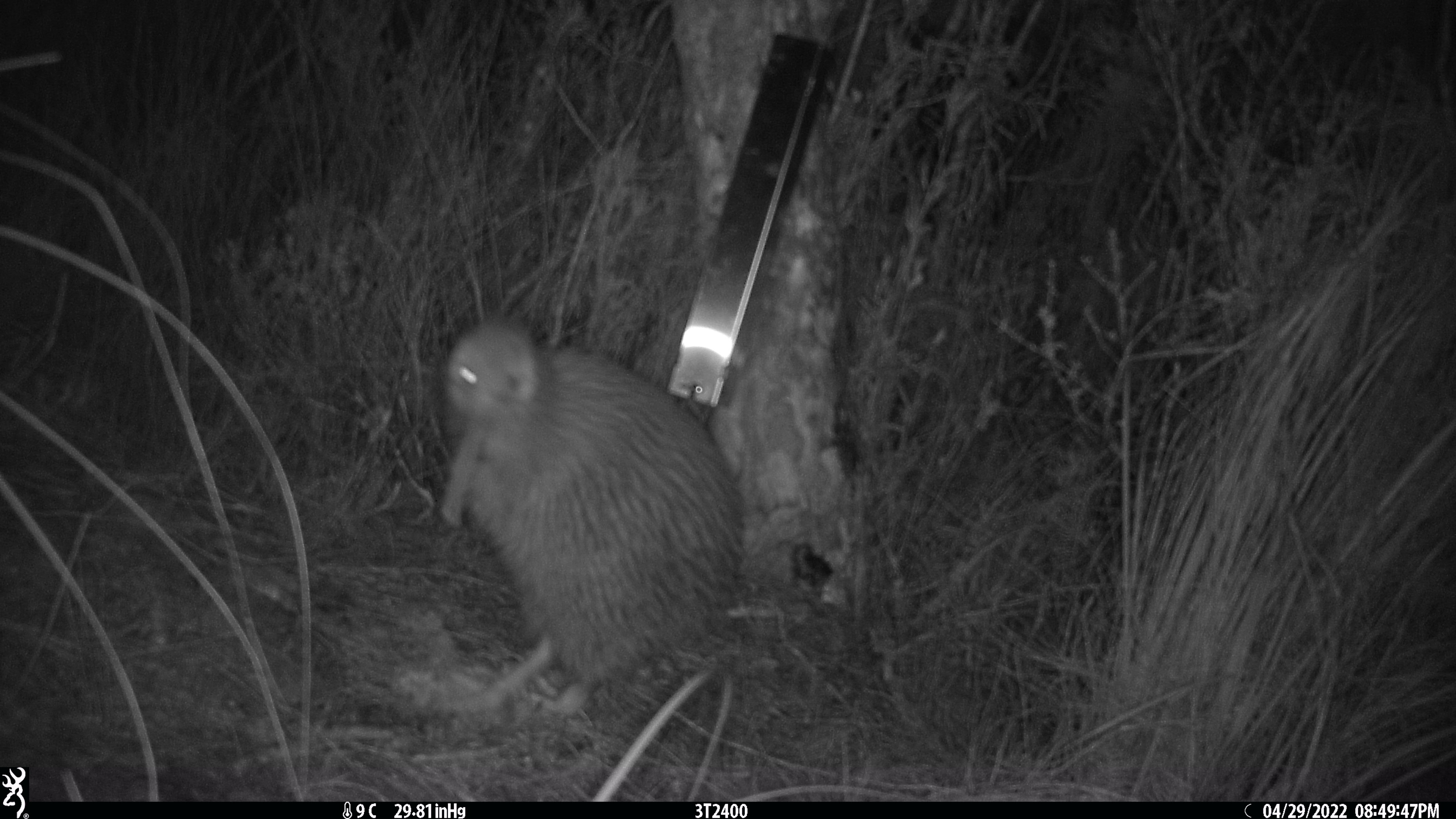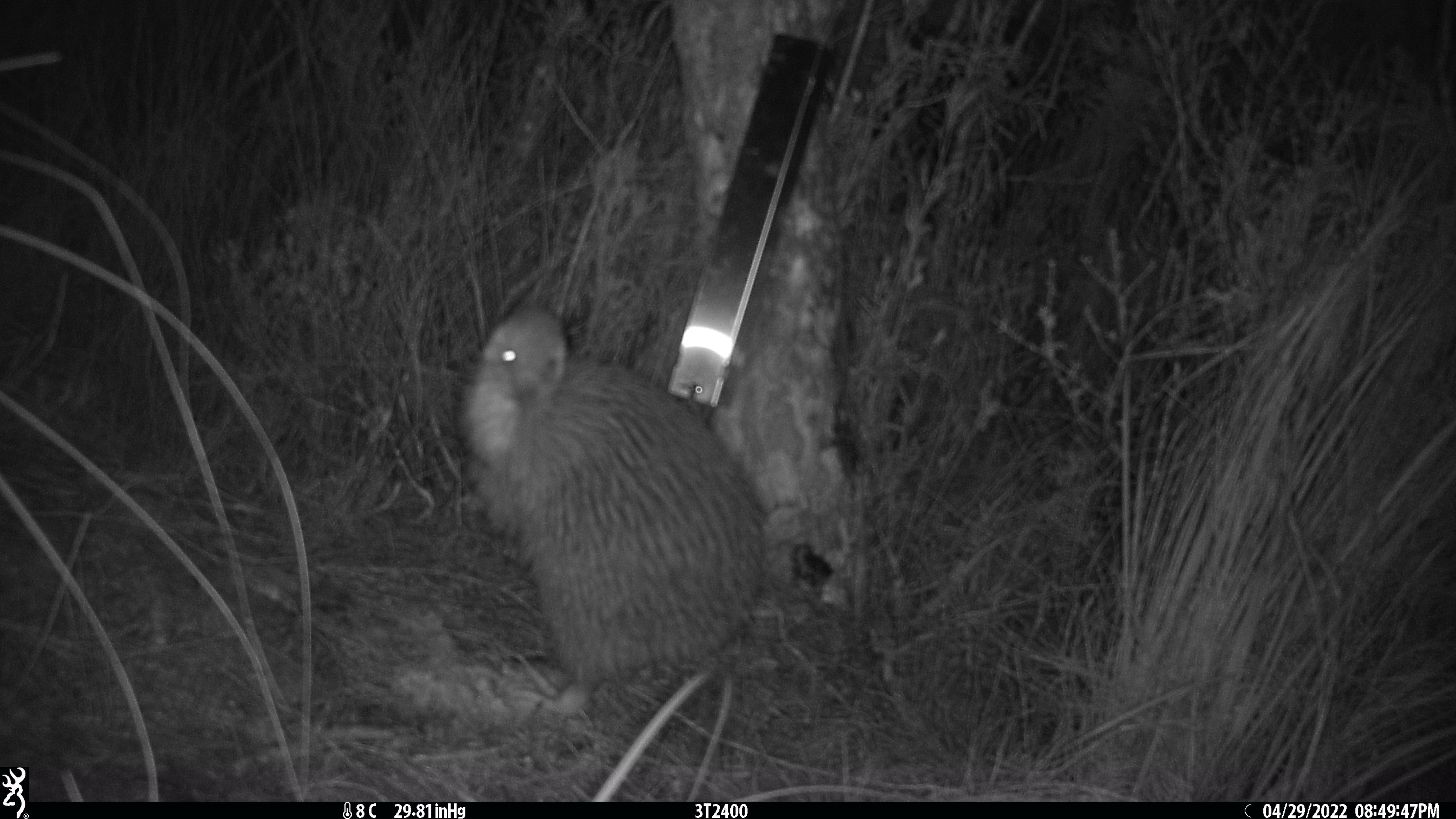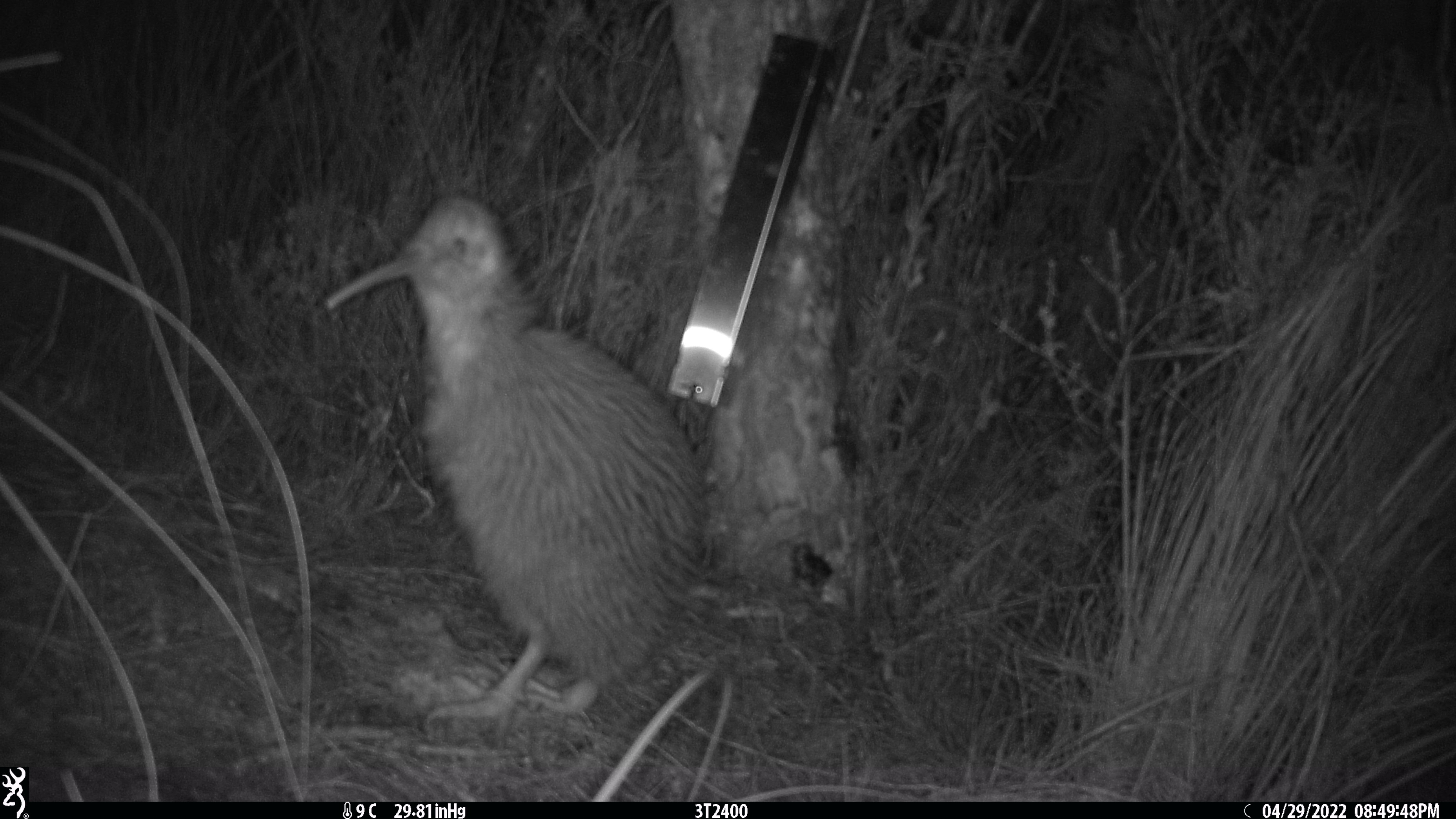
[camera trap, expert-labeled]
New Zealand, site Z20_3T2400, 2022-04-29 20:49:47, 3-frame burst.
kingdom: Animalia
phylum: Chordata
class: Aves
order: Apterygiformes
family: Apterygidae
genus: Apteryx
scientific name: Apteryx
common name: kiwi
Kiwi (Apteryx).